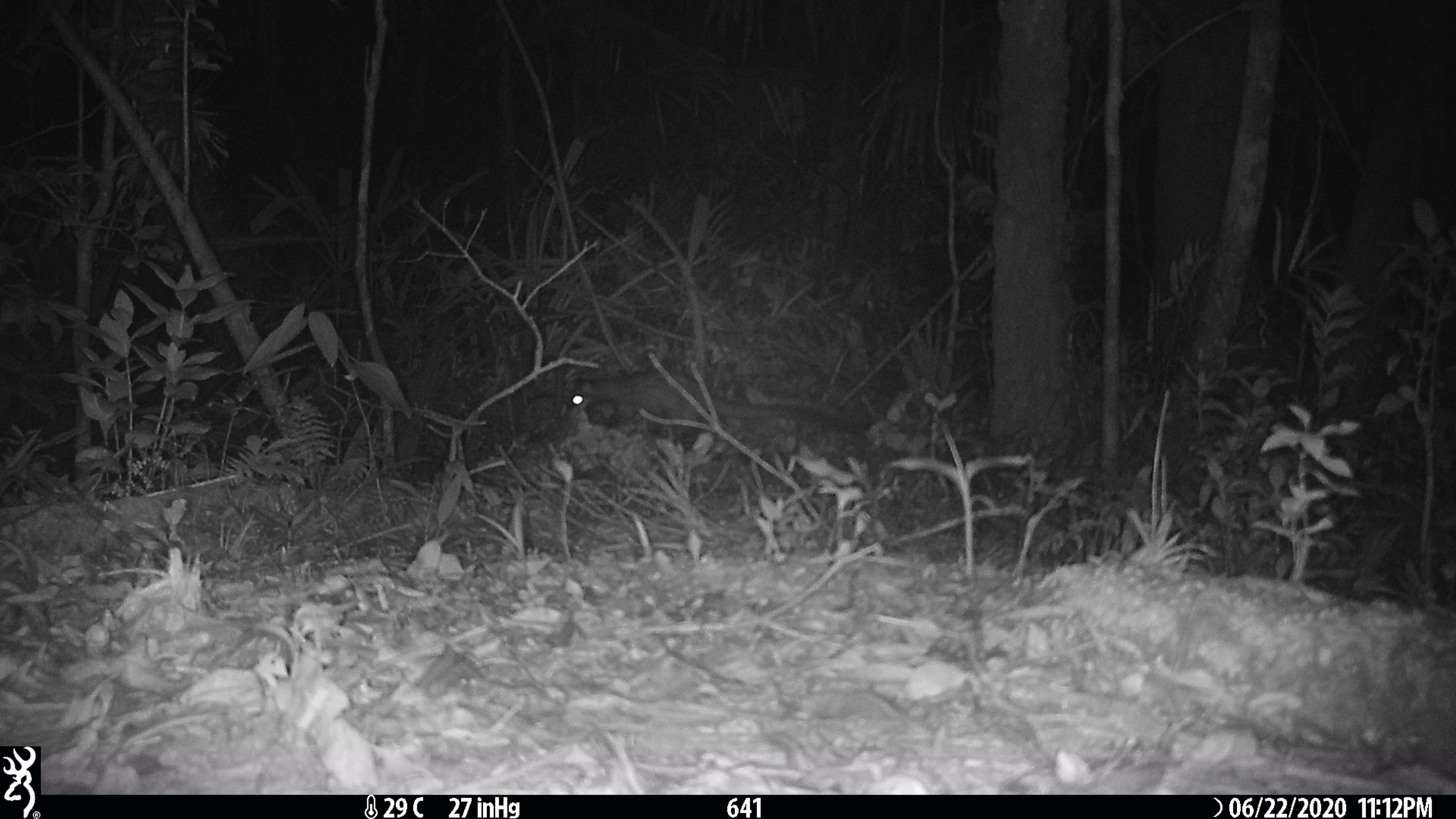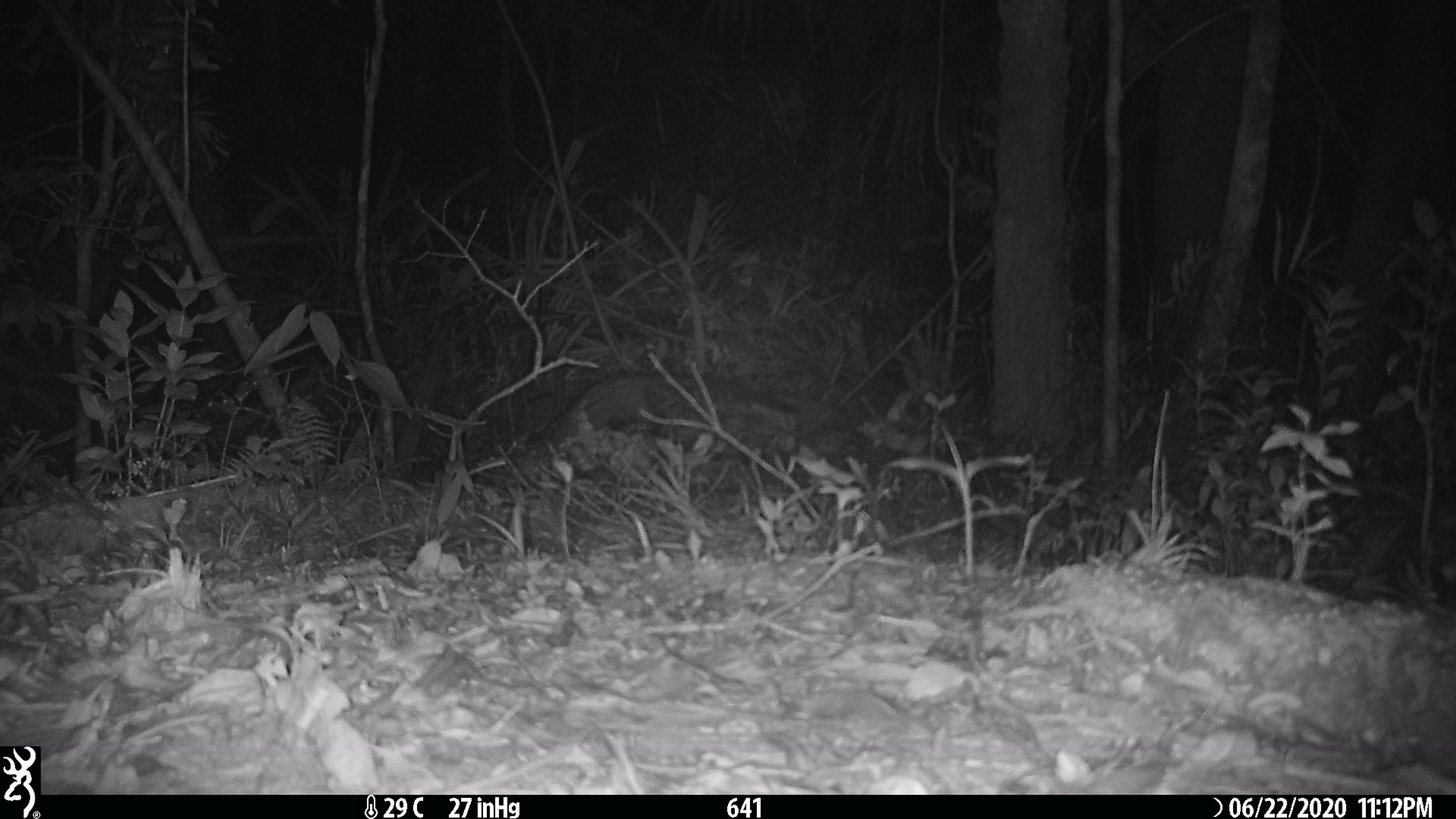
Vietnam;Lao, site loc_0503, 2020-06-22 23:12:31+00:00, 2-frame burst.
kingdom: Animalia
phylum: Chordata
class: Mammalia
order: Carnivora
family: Viverridae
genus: Paradoxurus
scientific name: Paradoxurus hermaphroditus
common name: common palm civet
Common palm civet (Paradoxurus hermaphroditus). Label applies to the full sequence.